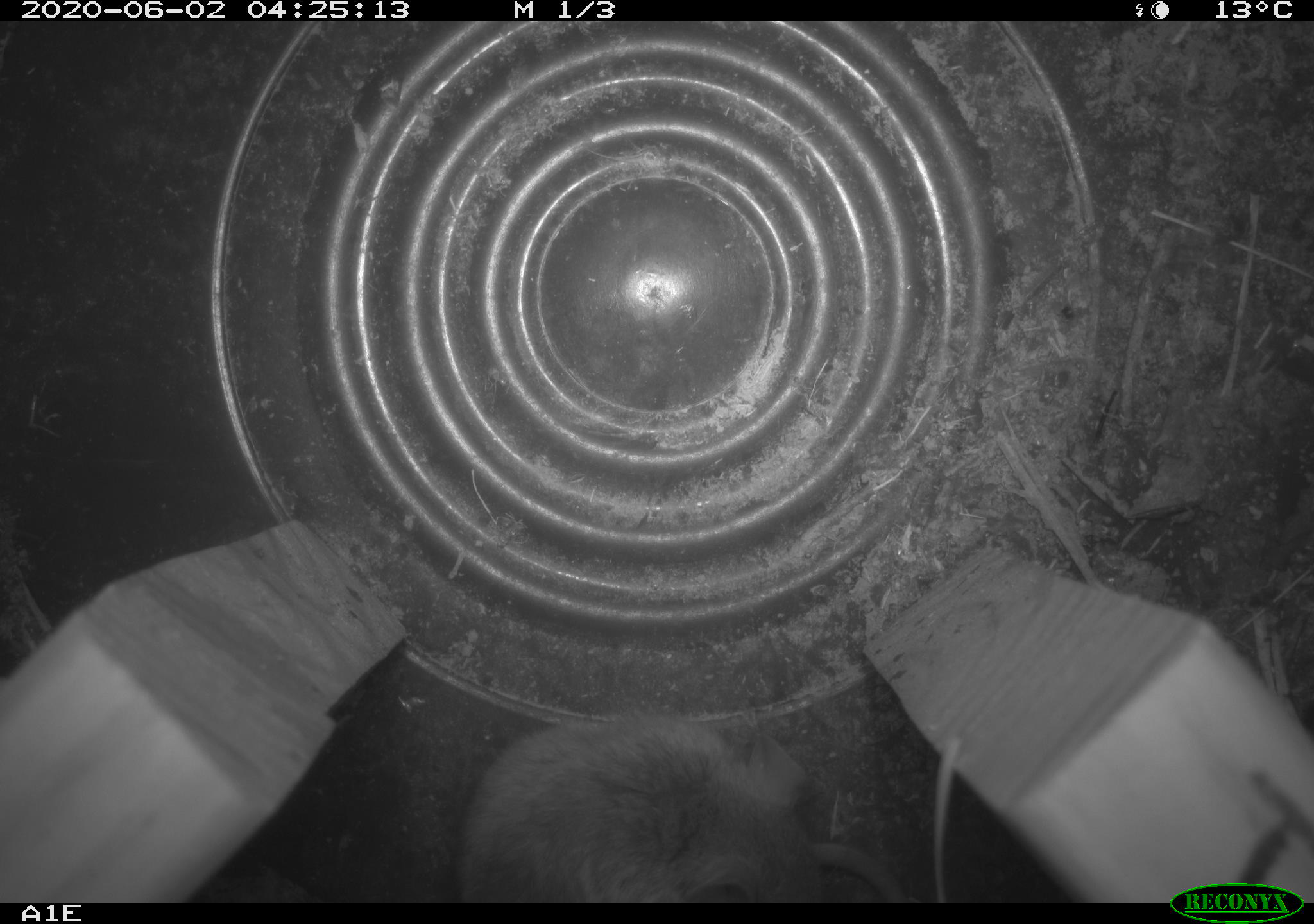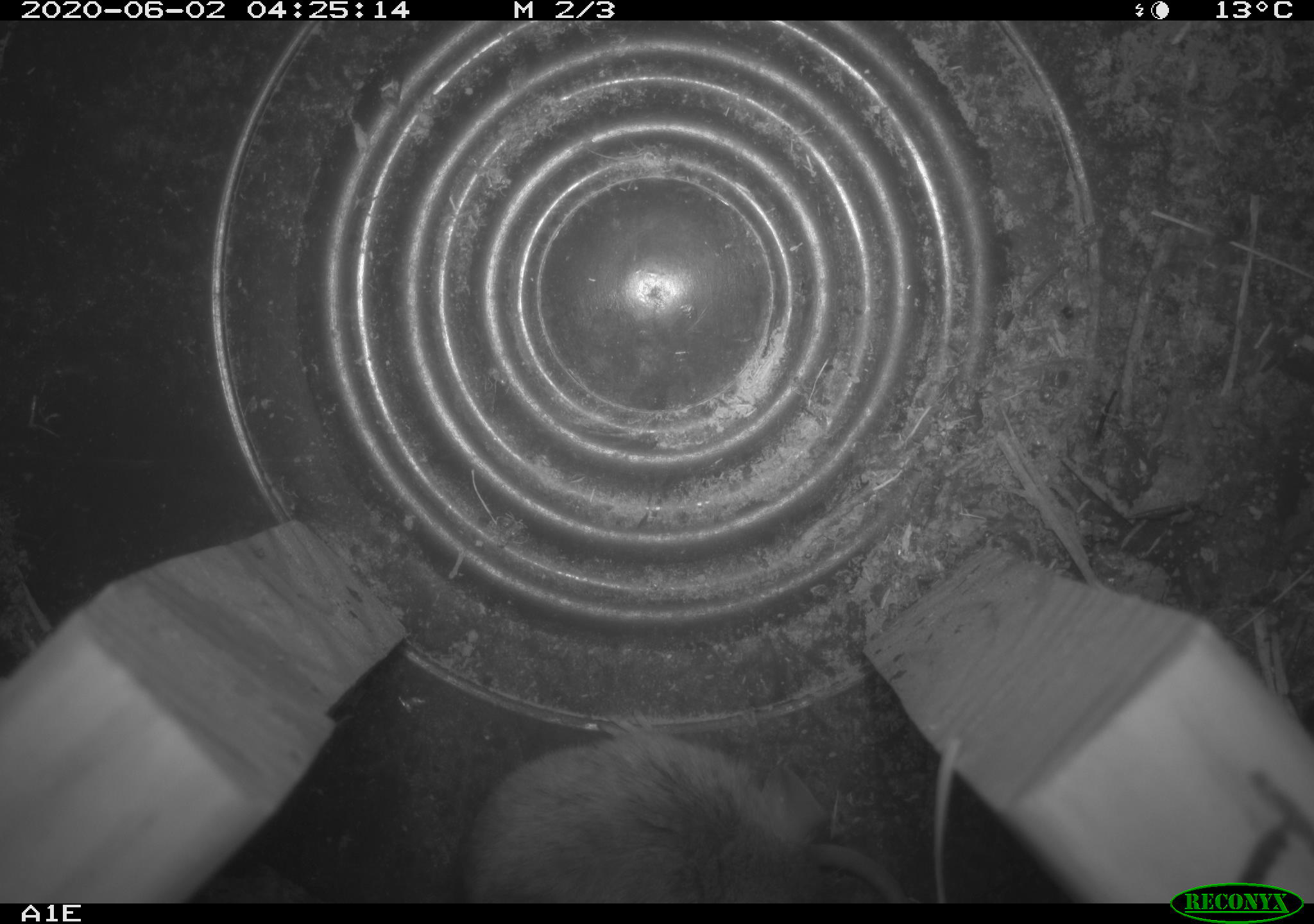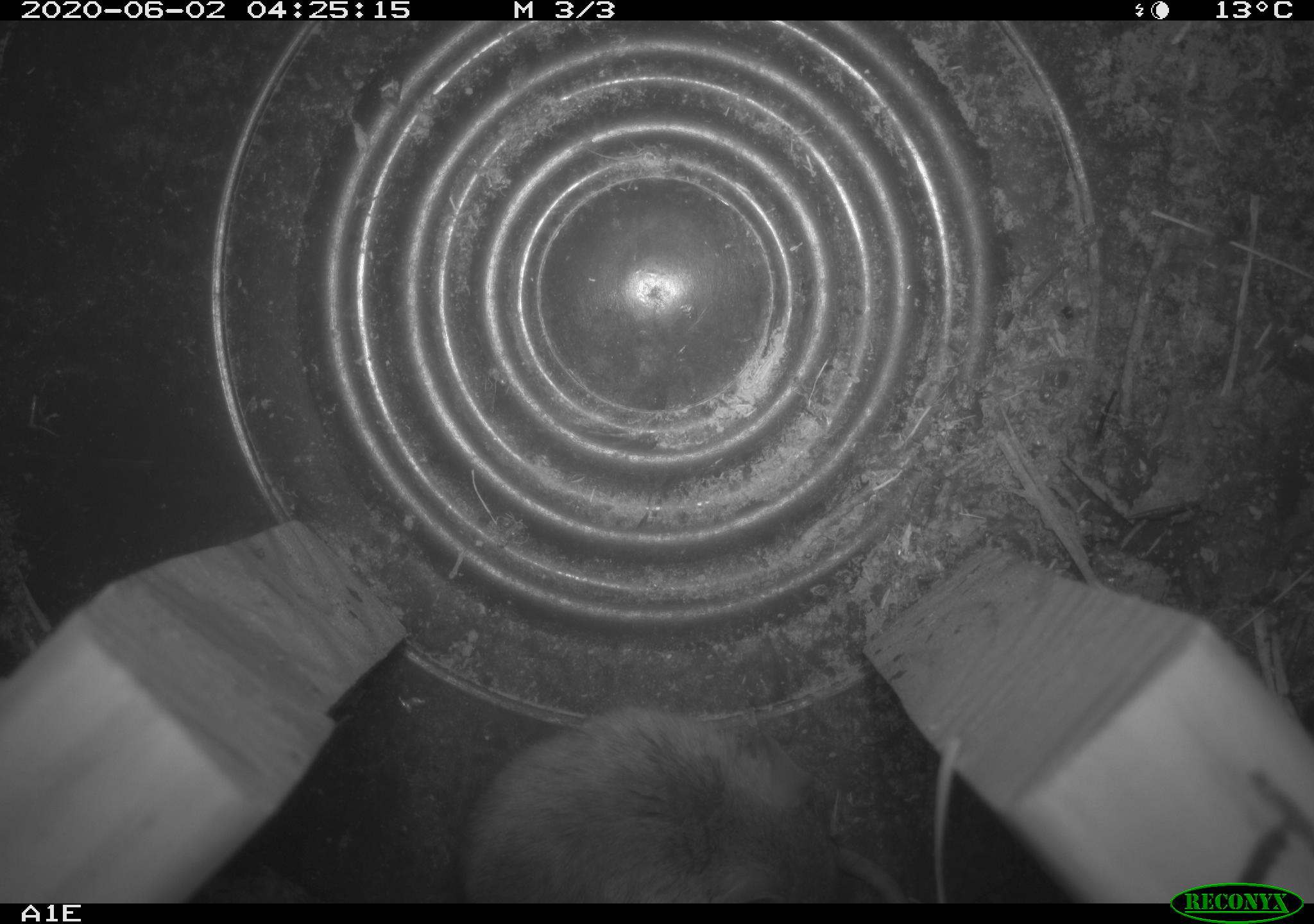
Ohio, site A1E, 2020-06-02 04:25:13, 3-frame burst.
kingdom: Animalia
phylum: Chordata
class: Mammalia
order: Rodentia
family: Cricetidae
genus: Peromyscus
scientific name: Peromyscus leucopus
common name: white-footed mouse